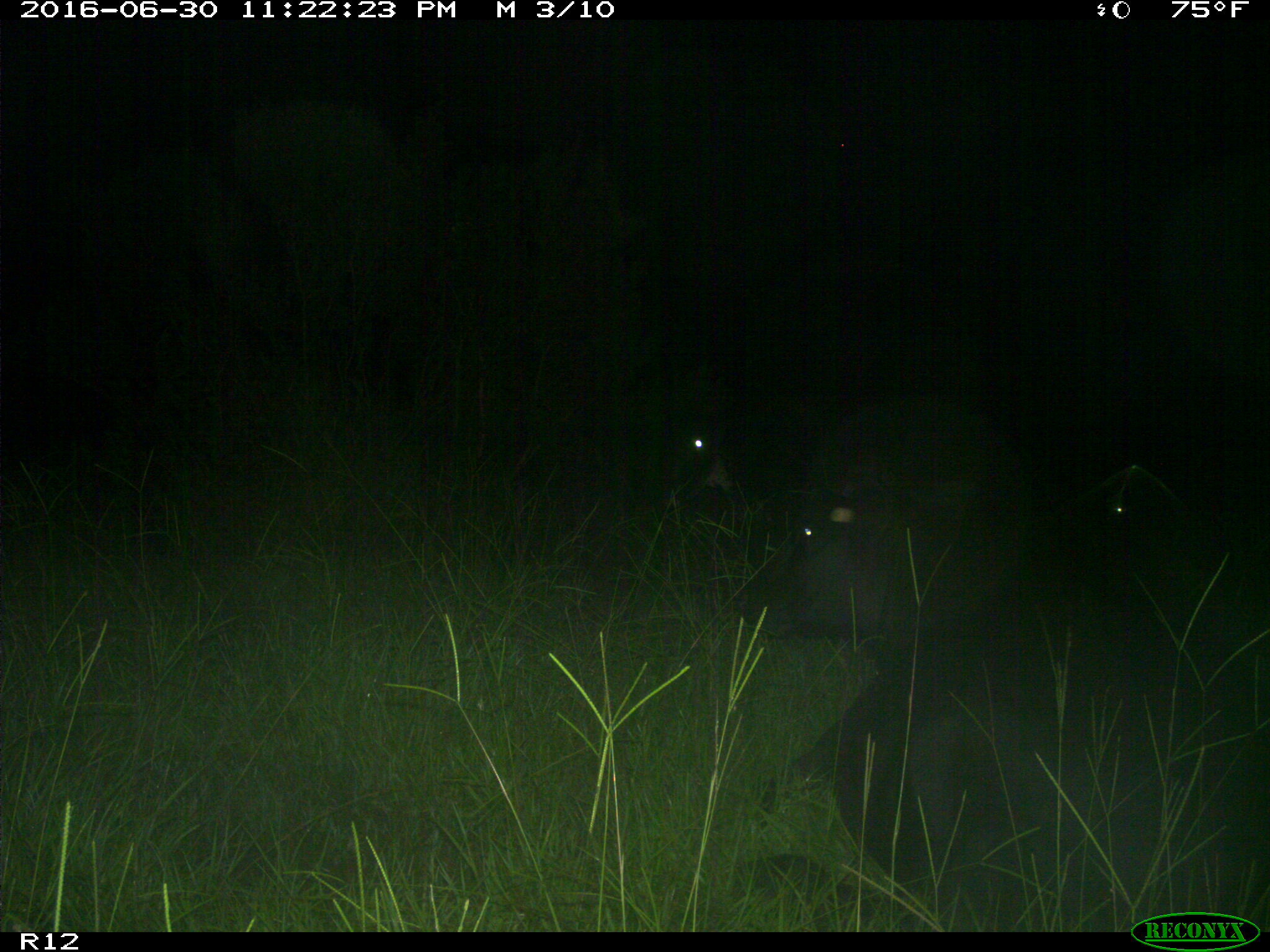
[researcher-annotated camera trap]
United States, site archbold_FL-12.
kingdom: Animalia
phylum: Chordata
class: Mammalia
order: Artiodactyla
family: Bovidae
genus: Bos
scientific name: Bos taurus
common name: domestic cow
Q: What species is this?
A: Bos taurus (domestic cow).